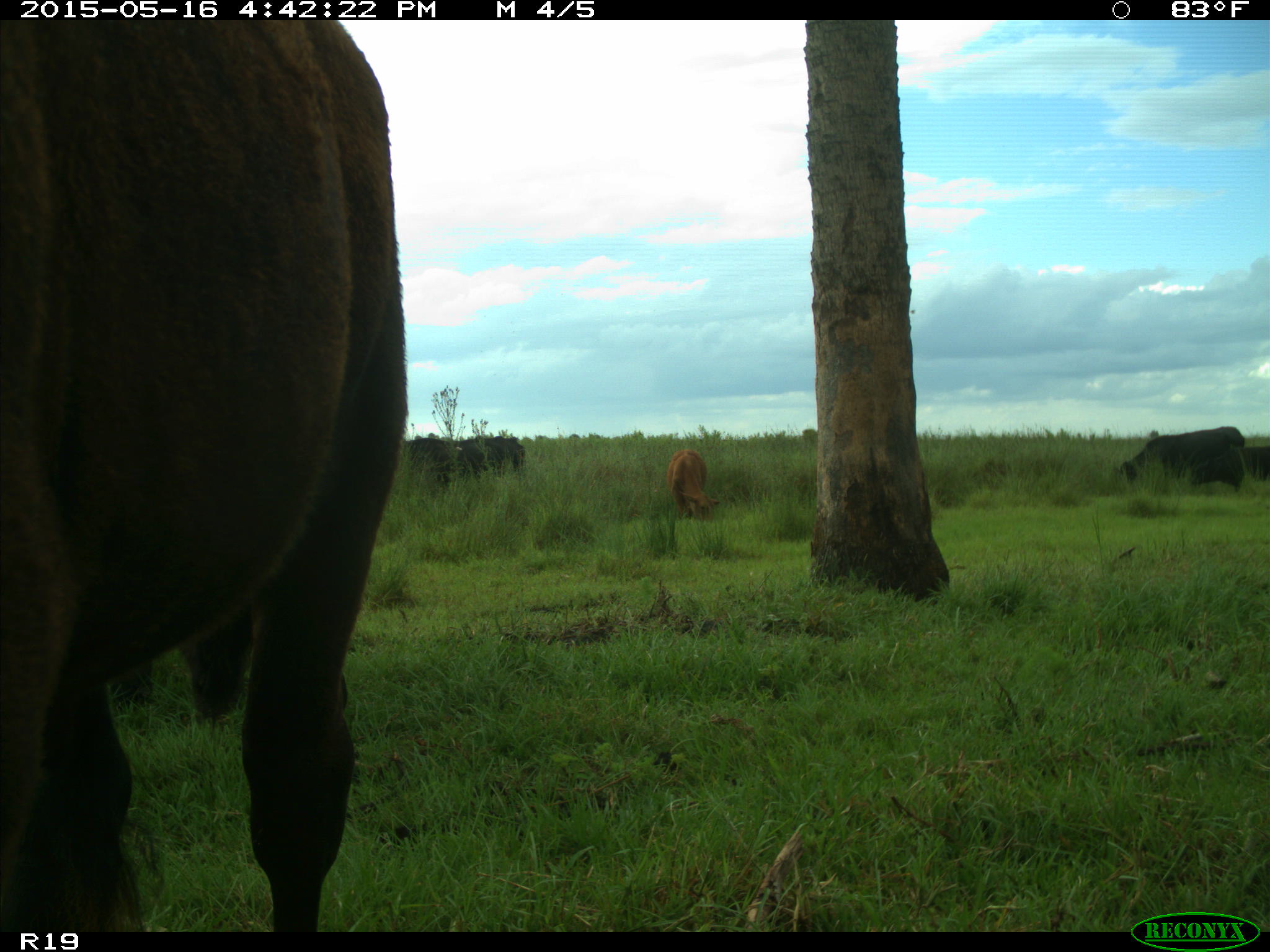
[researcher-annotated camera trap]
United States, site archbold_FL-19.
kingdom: Animalia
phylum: Chordata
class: Mammalia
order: Artiodactyla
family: Bovidae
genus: Bos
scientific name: Bos taurus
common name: domestic cow